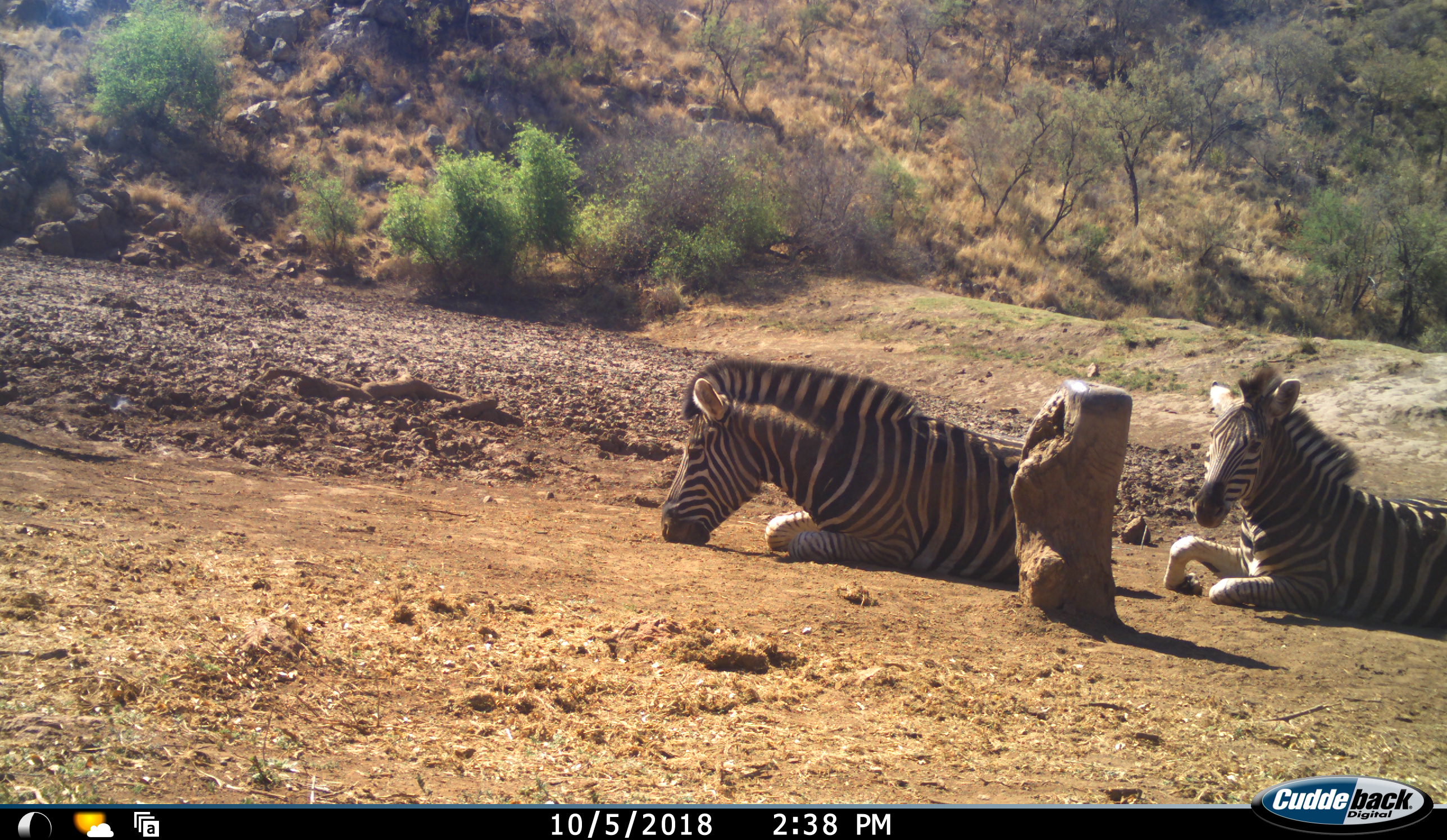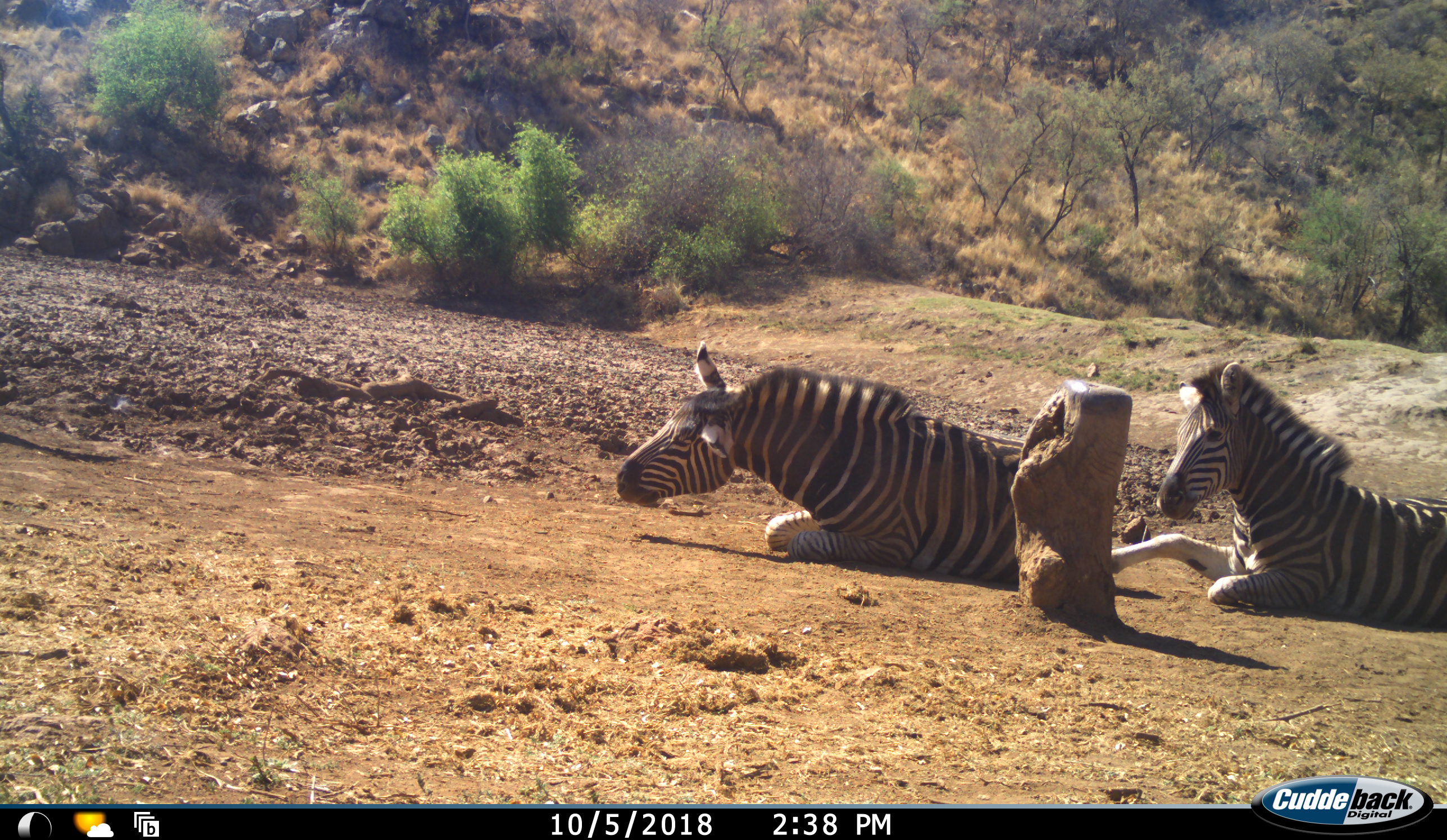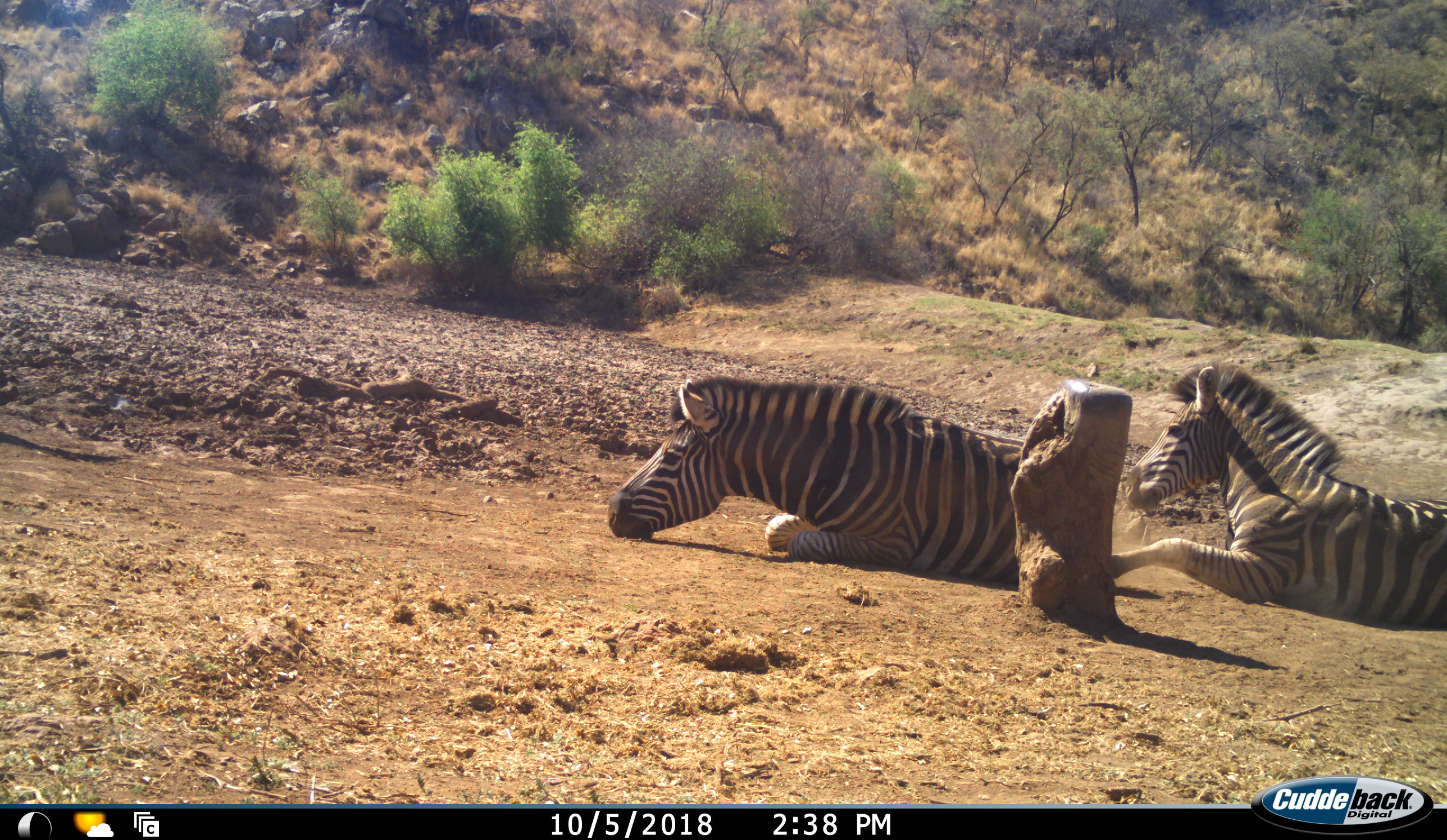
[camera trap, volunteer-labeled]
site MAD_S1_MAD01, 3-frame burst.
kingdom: Animalia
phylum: Chordata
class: Mammalia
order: Perissodactyla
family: Equidae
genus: Equus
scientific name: Equus quagga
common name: plains zebra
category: zebraplains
Zebraplains (plains zebra) (Equus quagga), count 2. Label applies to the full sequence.